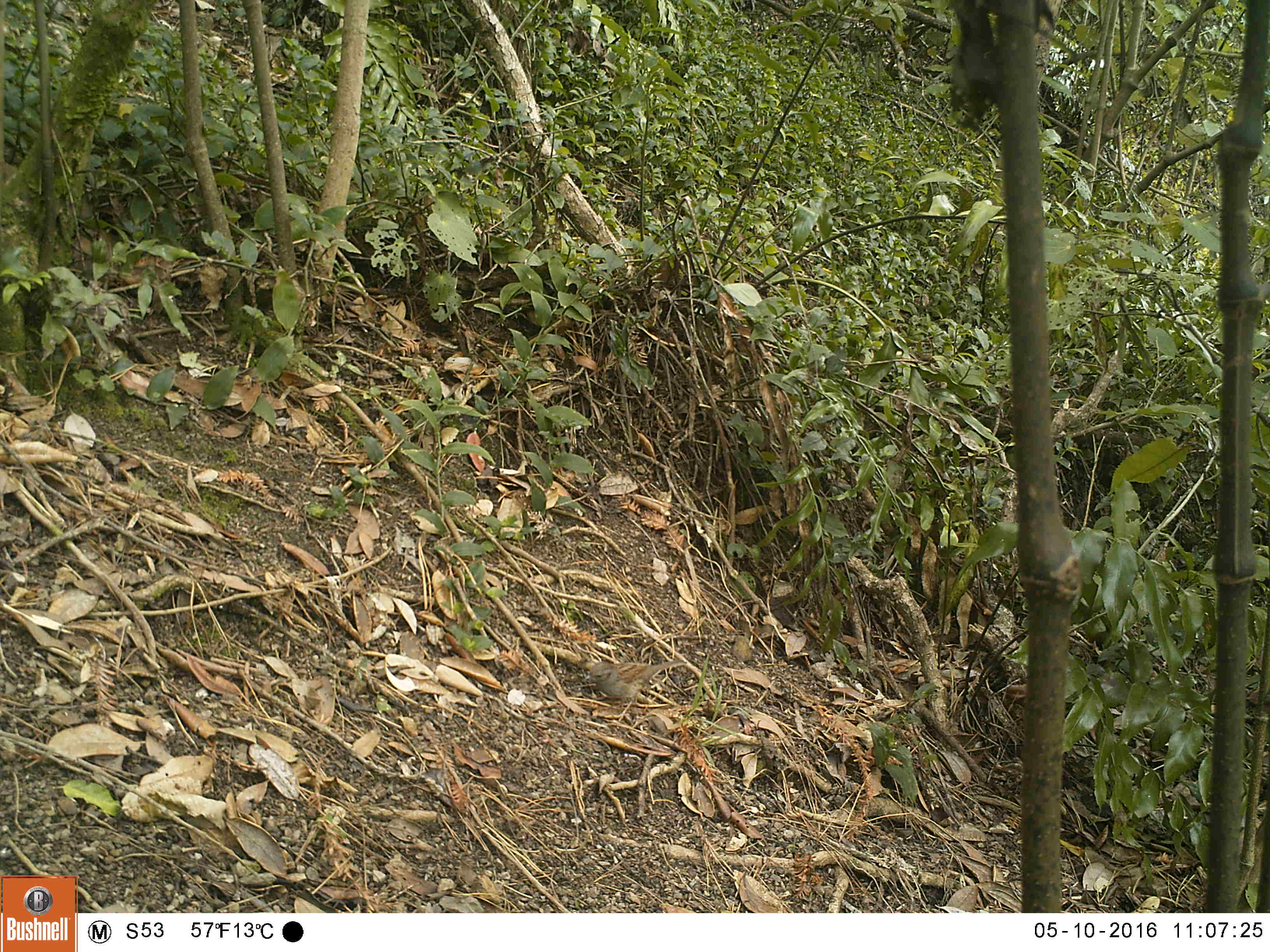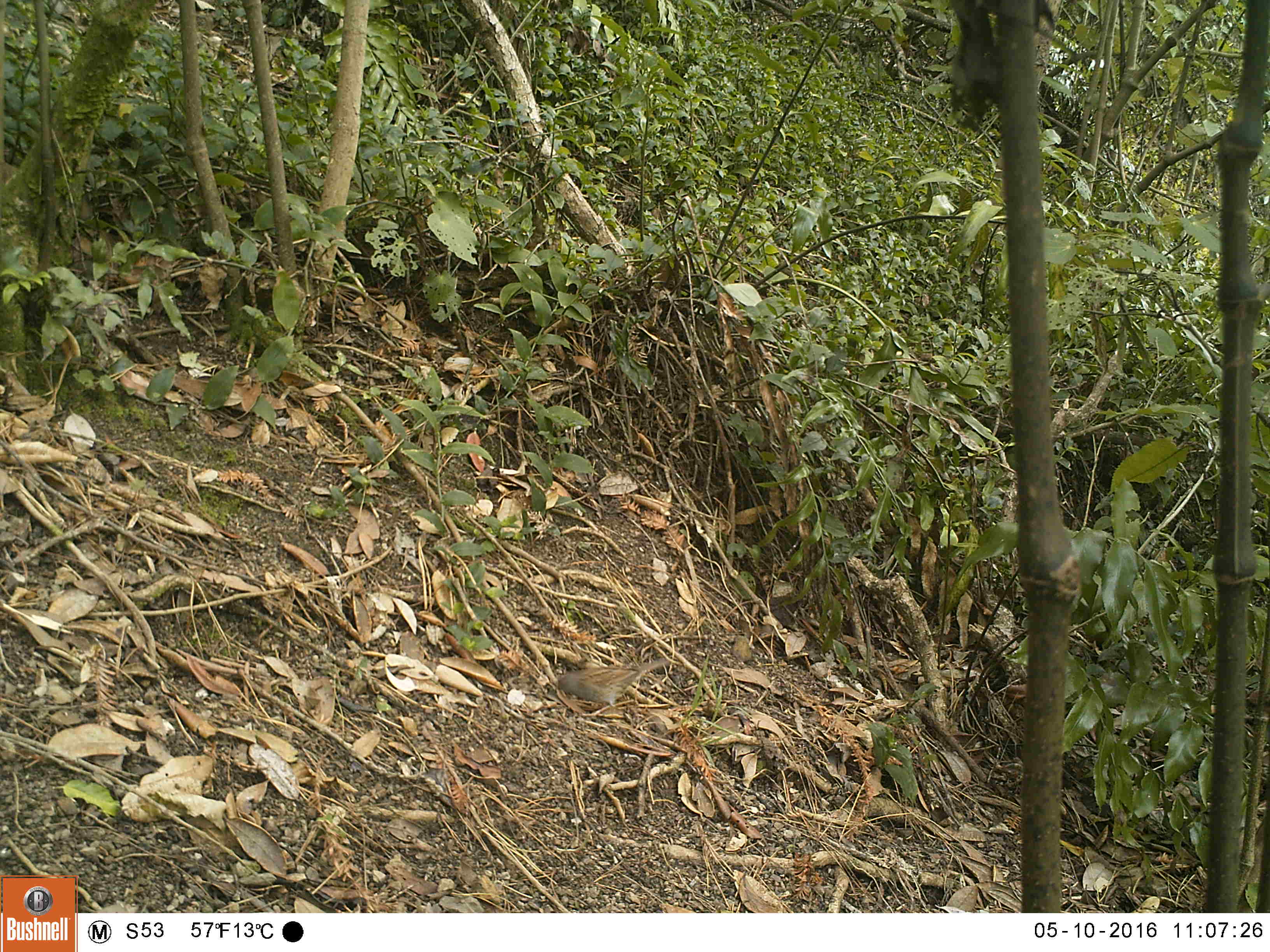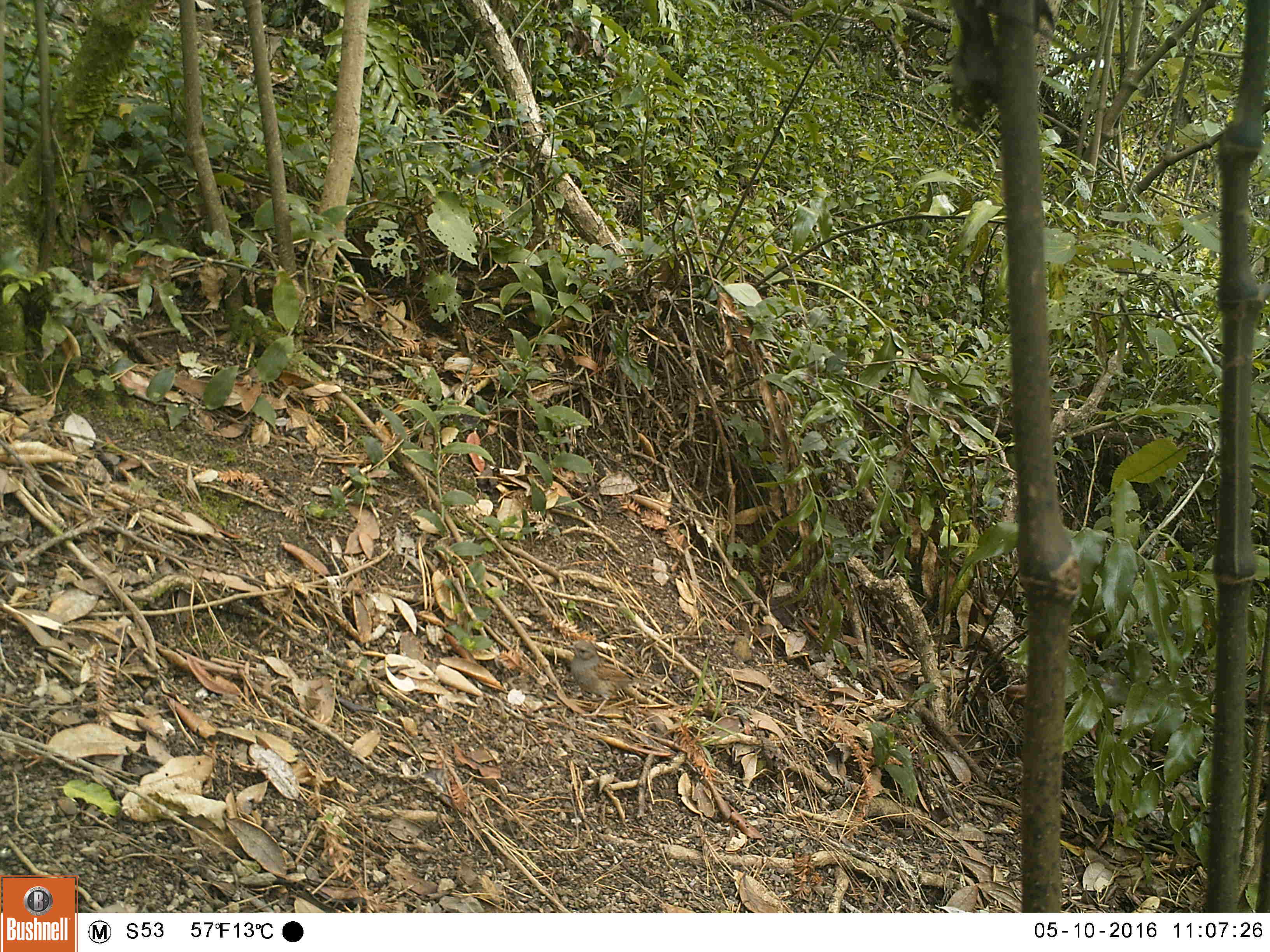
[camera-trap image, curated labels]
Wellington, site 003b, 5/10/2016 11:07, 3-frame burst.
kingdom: Animalia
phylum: Chordata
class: Aves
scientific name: Aves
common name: bird